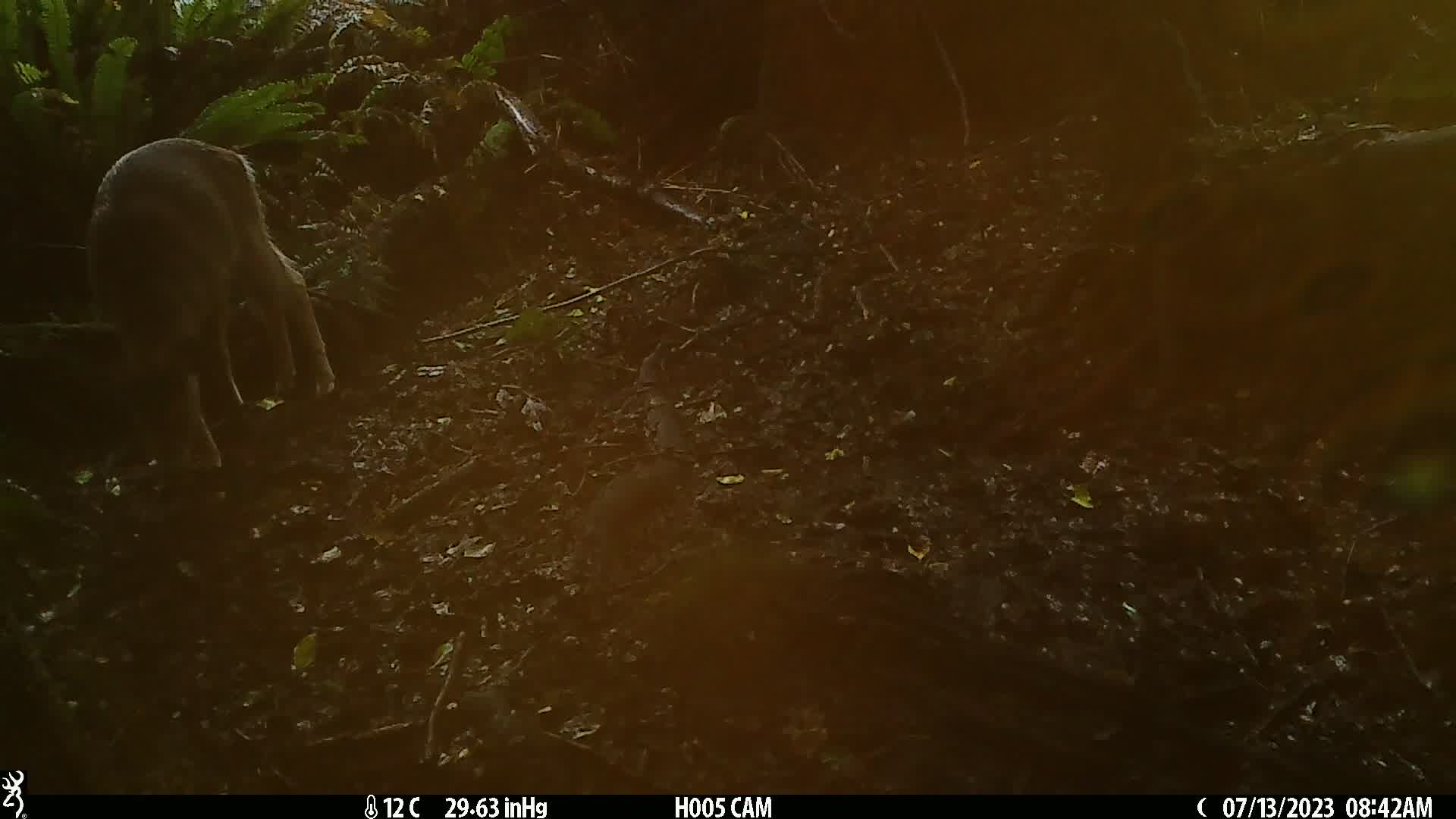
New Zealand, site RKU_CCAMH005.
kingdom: Animalia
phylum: Chordata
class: Mammalia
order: Artiodactyla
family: Cervidae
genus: Odocoileus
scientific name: Odocoileus virginianus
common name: white-tailed deer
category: white tailed deer